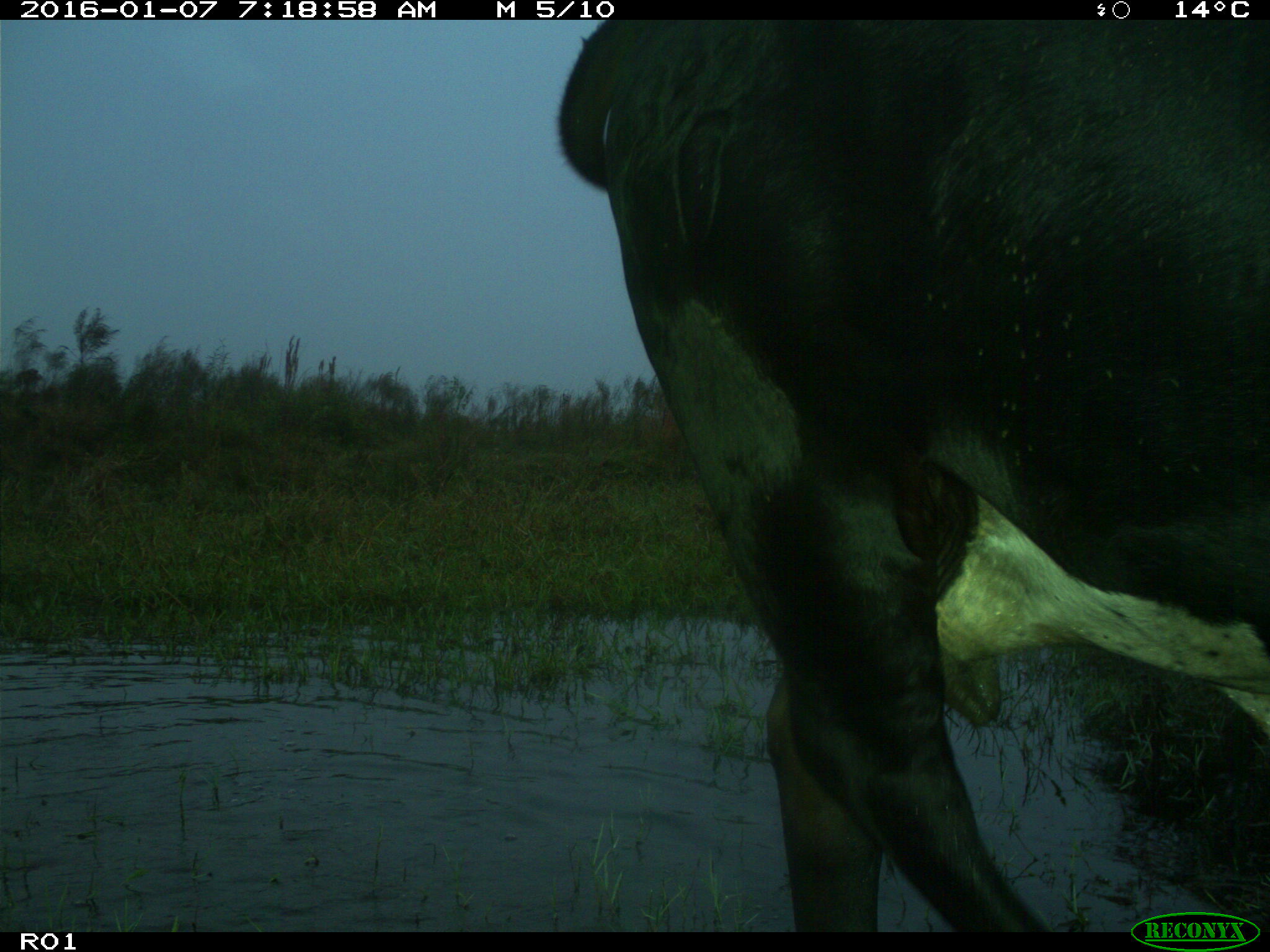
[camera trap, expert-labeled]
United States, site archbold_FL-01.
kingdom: Animalia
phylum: Chordata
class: Mammalia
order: Artiodactyla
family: Bovidae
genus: Bos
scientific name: Bos taurus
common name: domestic cow